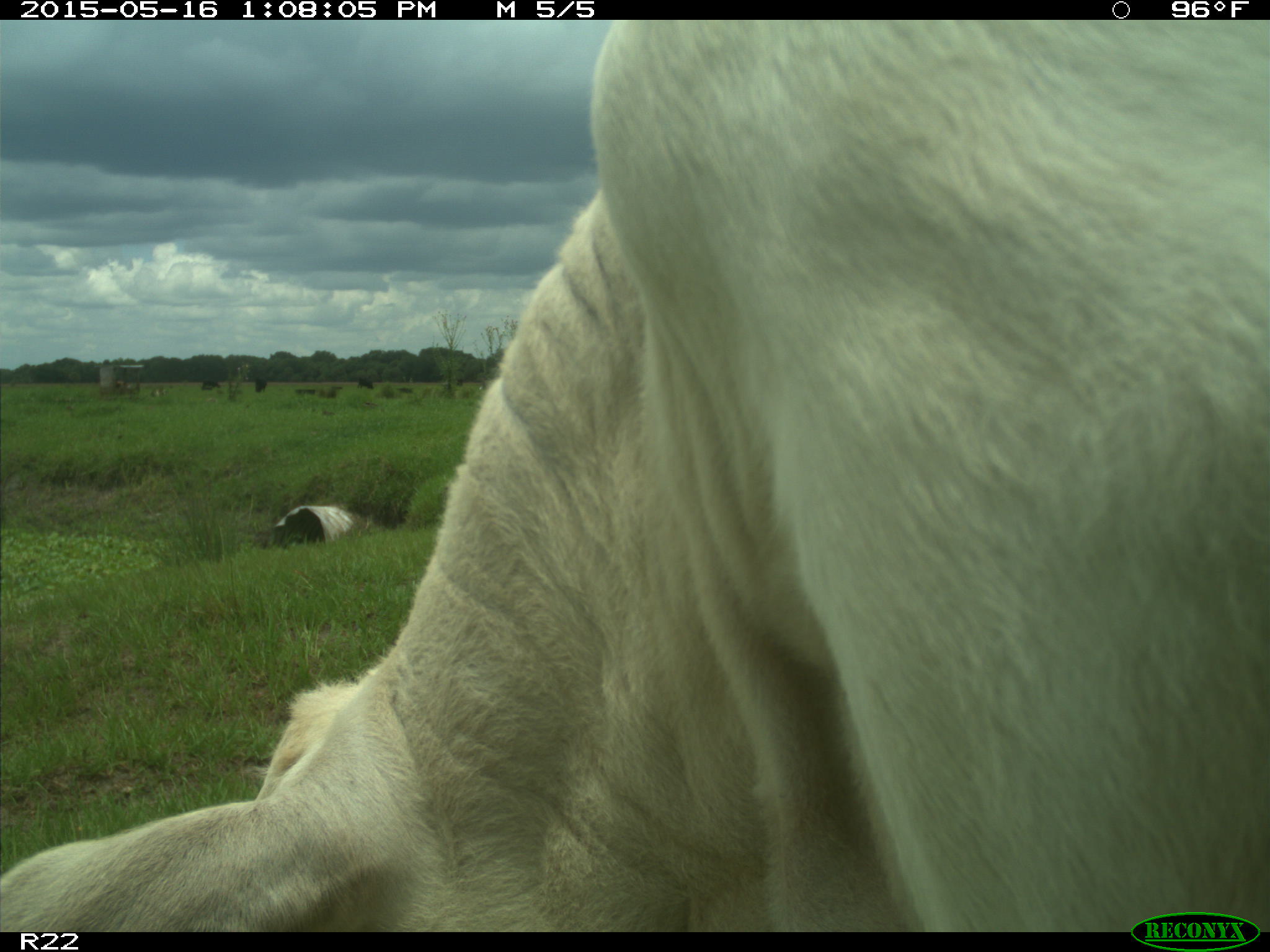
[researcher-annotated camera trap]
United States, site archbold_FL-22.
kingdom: Animalia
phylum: Chordata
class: Mammalia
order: Artiodactyla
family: Bovidae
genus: Bos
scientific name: Bos taurus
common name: domestic cow